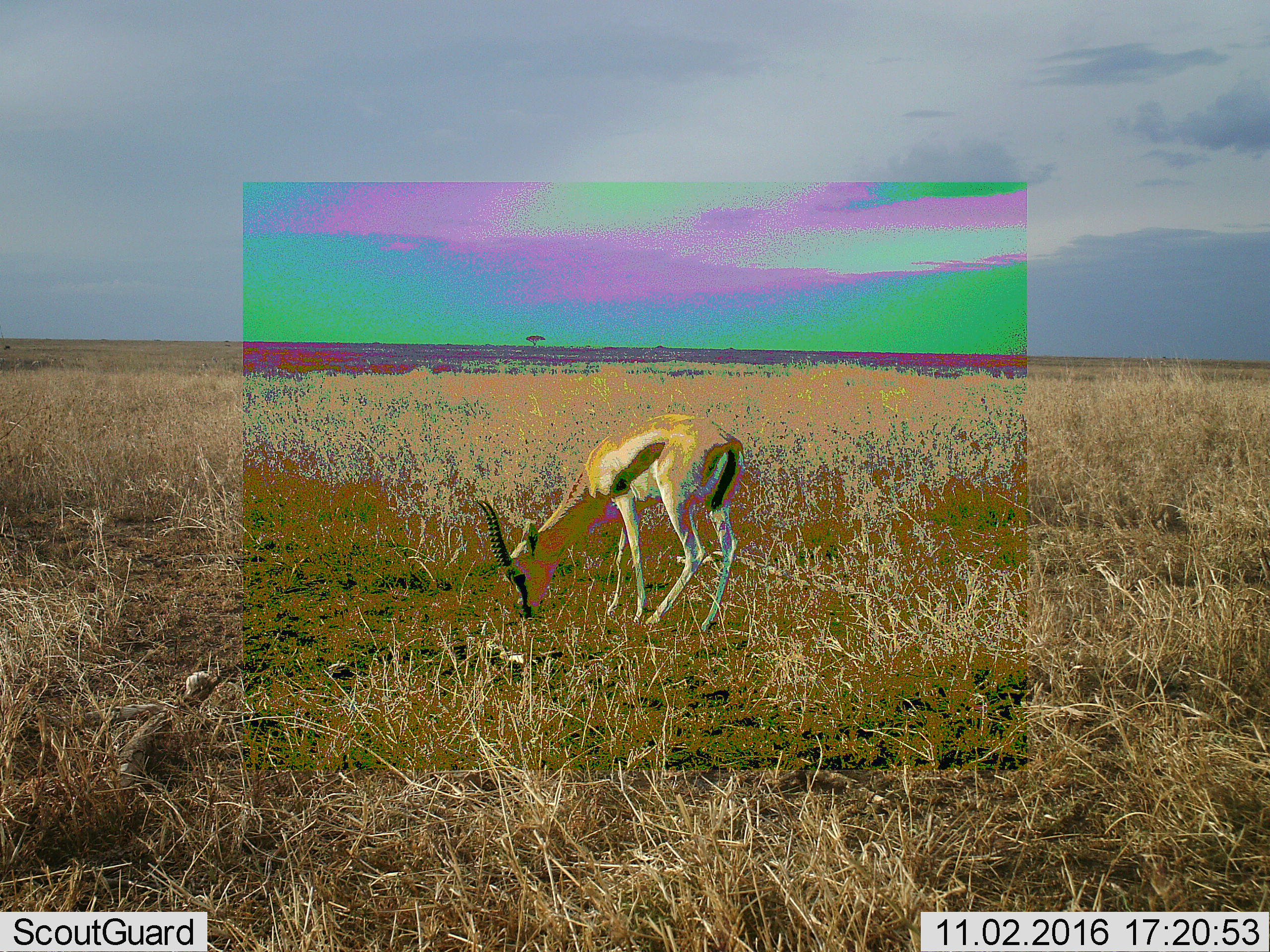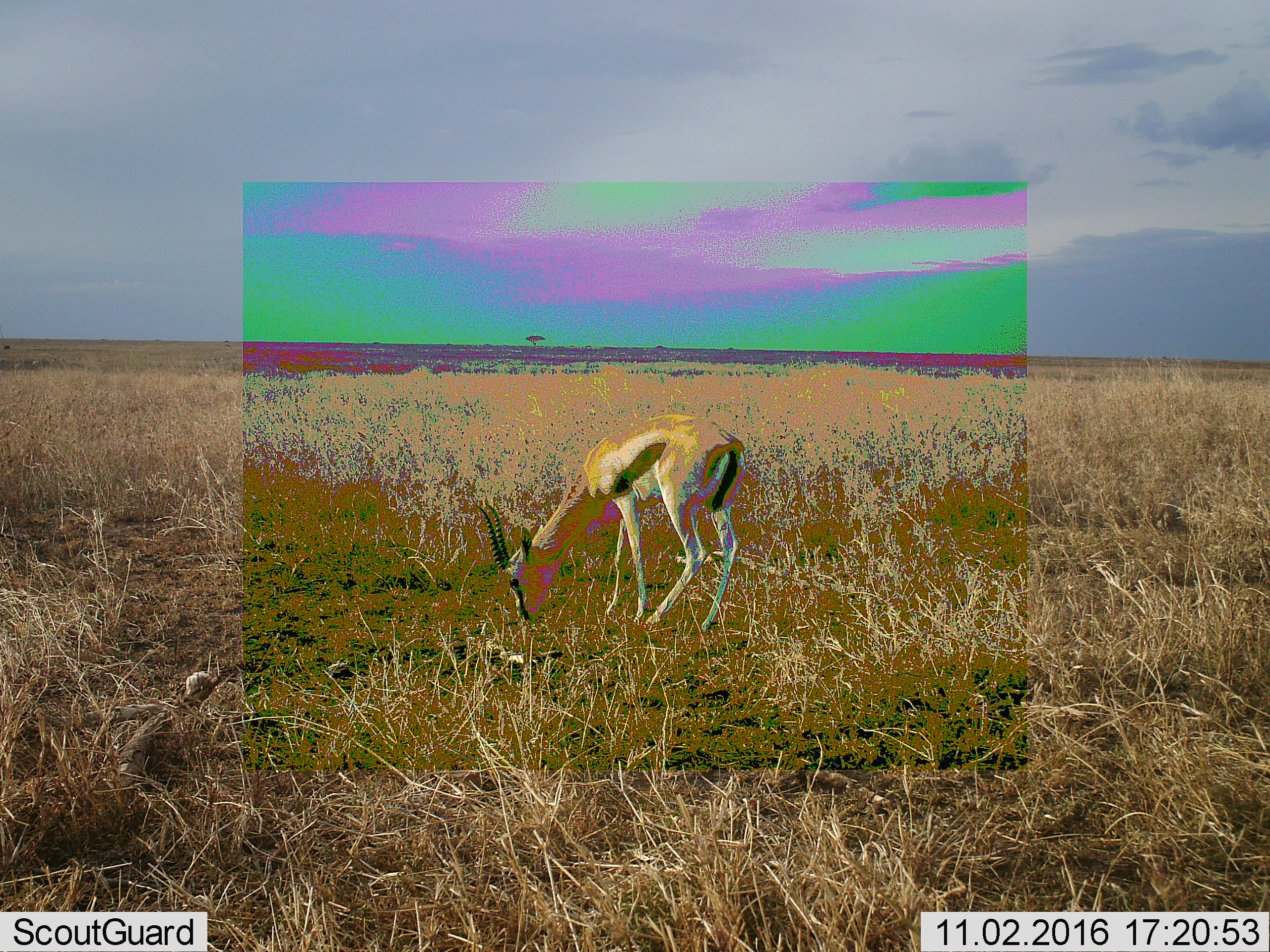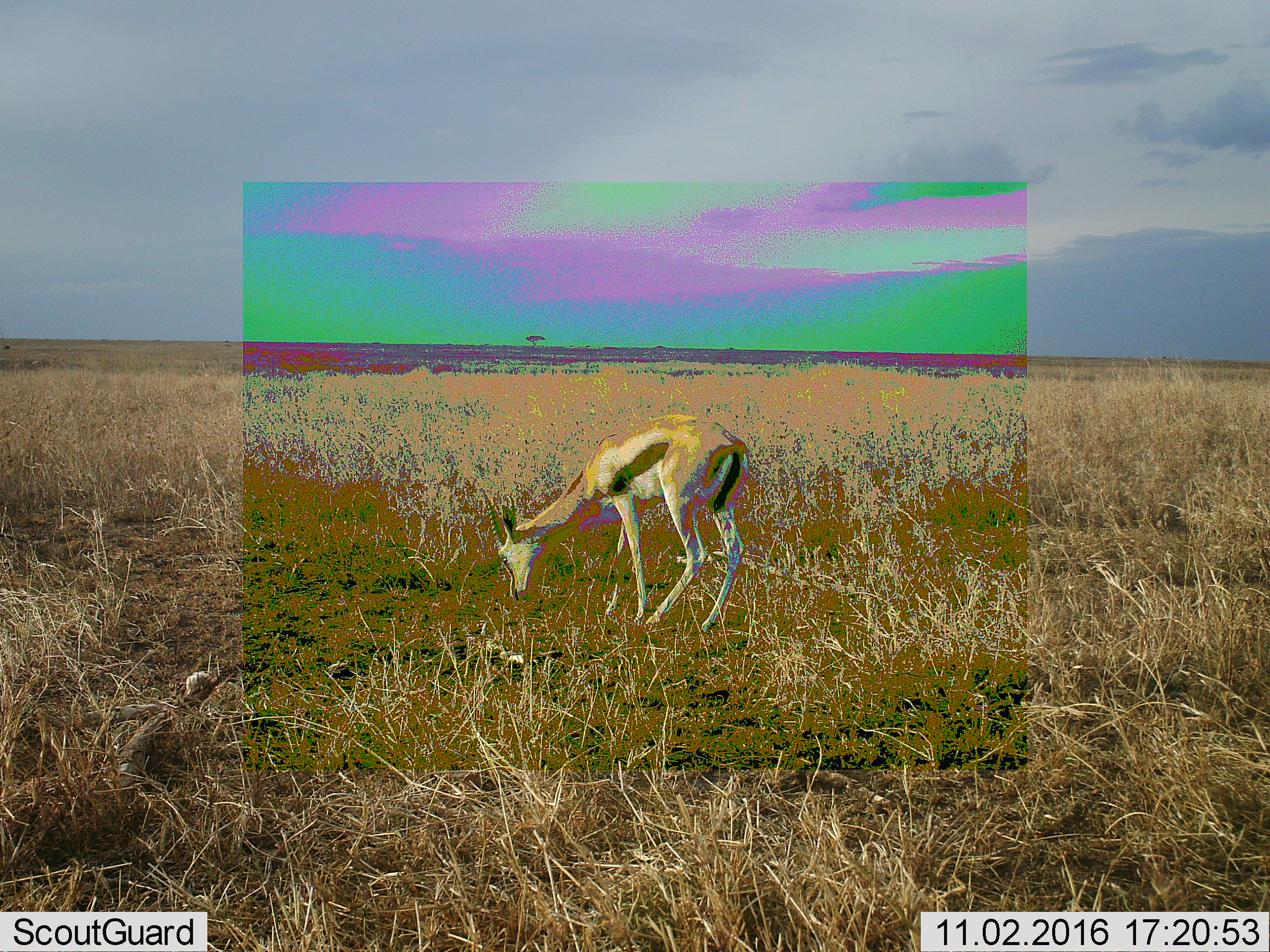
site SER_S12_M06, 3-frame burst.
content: unidentified animal